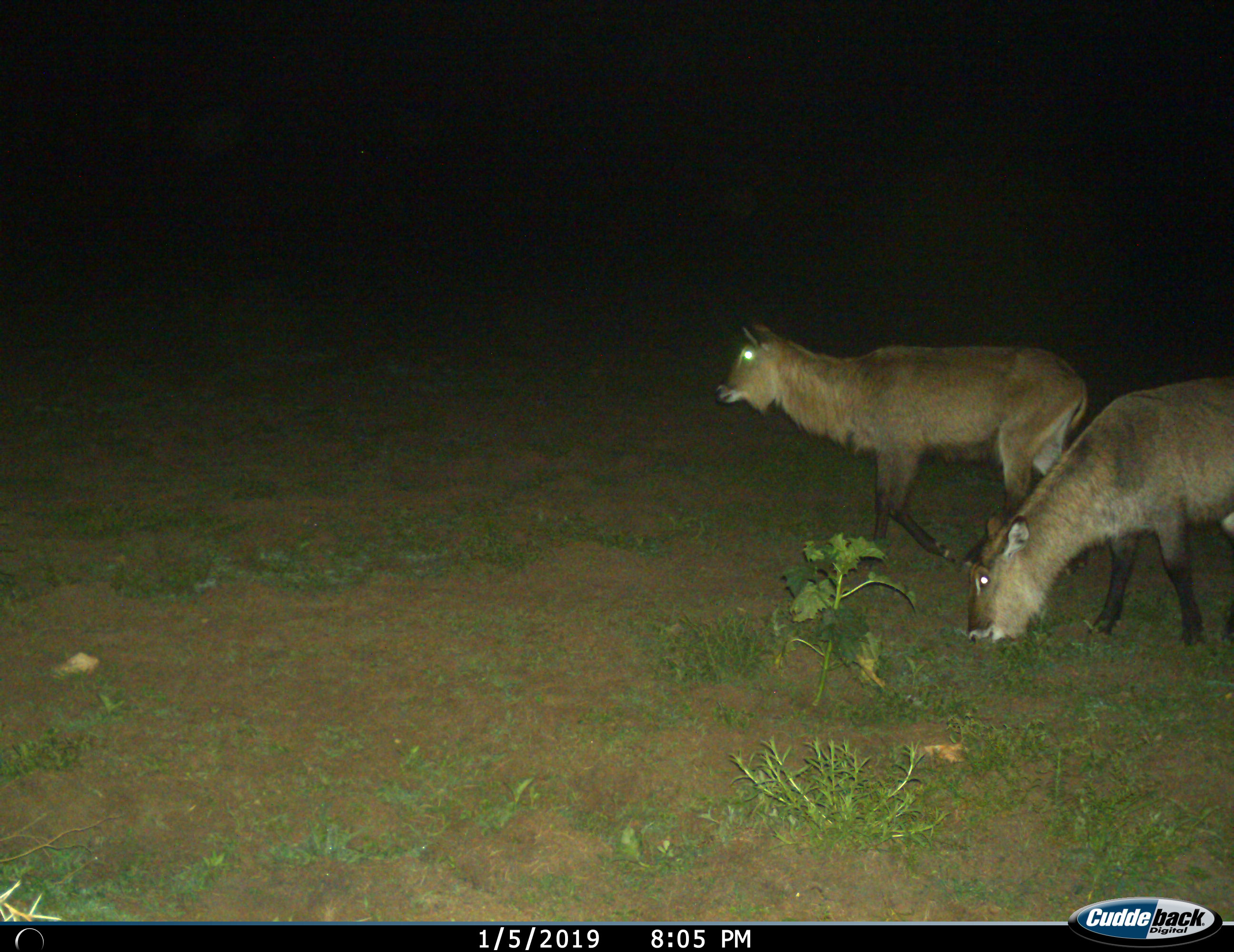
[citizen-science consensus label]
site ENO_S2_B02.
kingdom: Animalia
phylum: Chordata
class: Mammalia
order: Artiodactyla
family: Bovidae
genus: Kobus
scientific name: Kobus ellipsiprymnus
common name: waterbuck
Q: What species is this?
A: Waterbuck (Kobus ellipsiprymnus).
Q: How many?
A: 2.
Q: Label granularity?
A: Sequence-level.